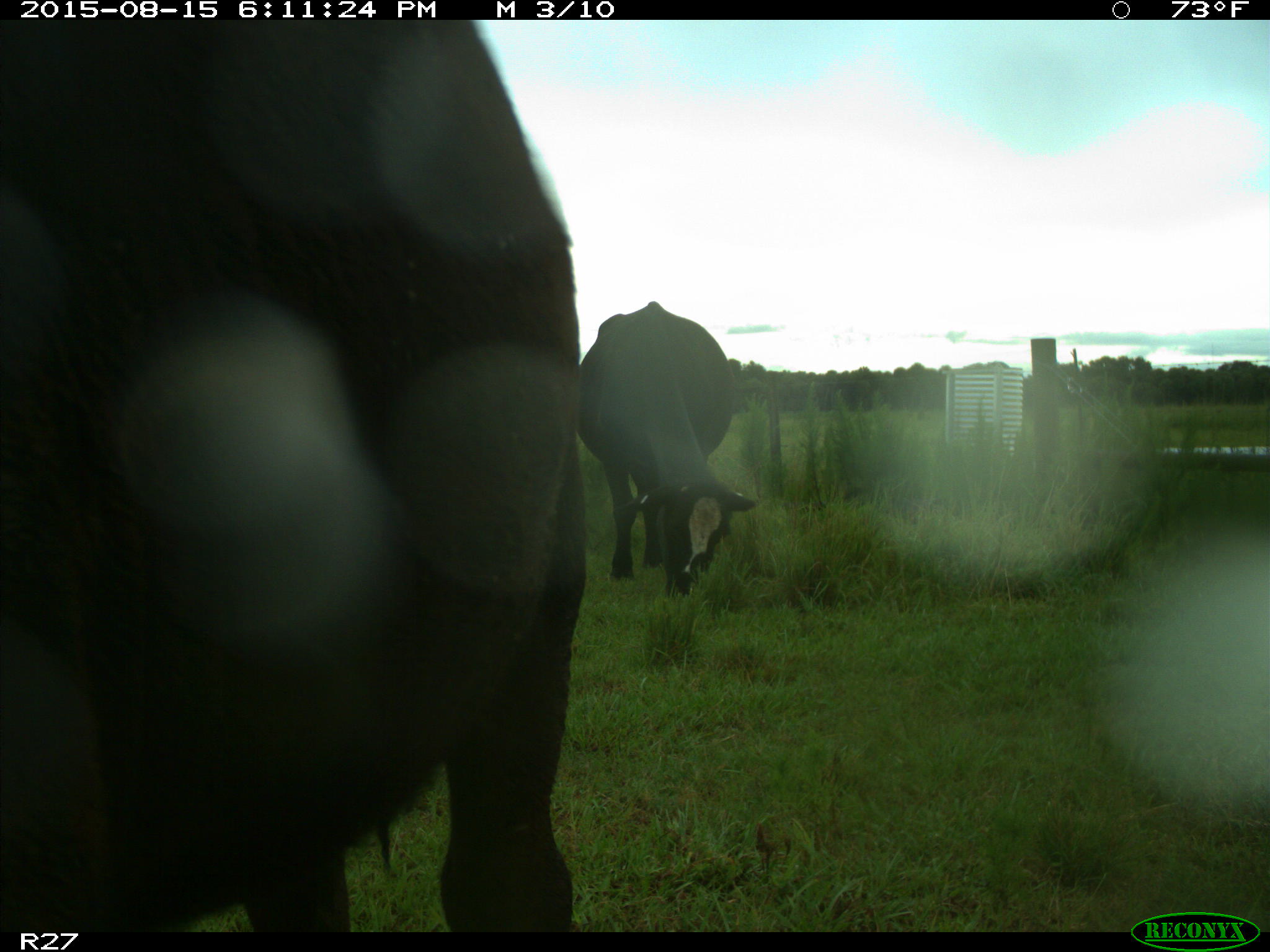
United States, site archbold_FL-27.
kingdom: Animalia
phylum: Chordata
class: Mammalia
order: Artiodactyla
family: Bovidae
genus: Bos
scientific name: Bos taurus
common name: domestic cow